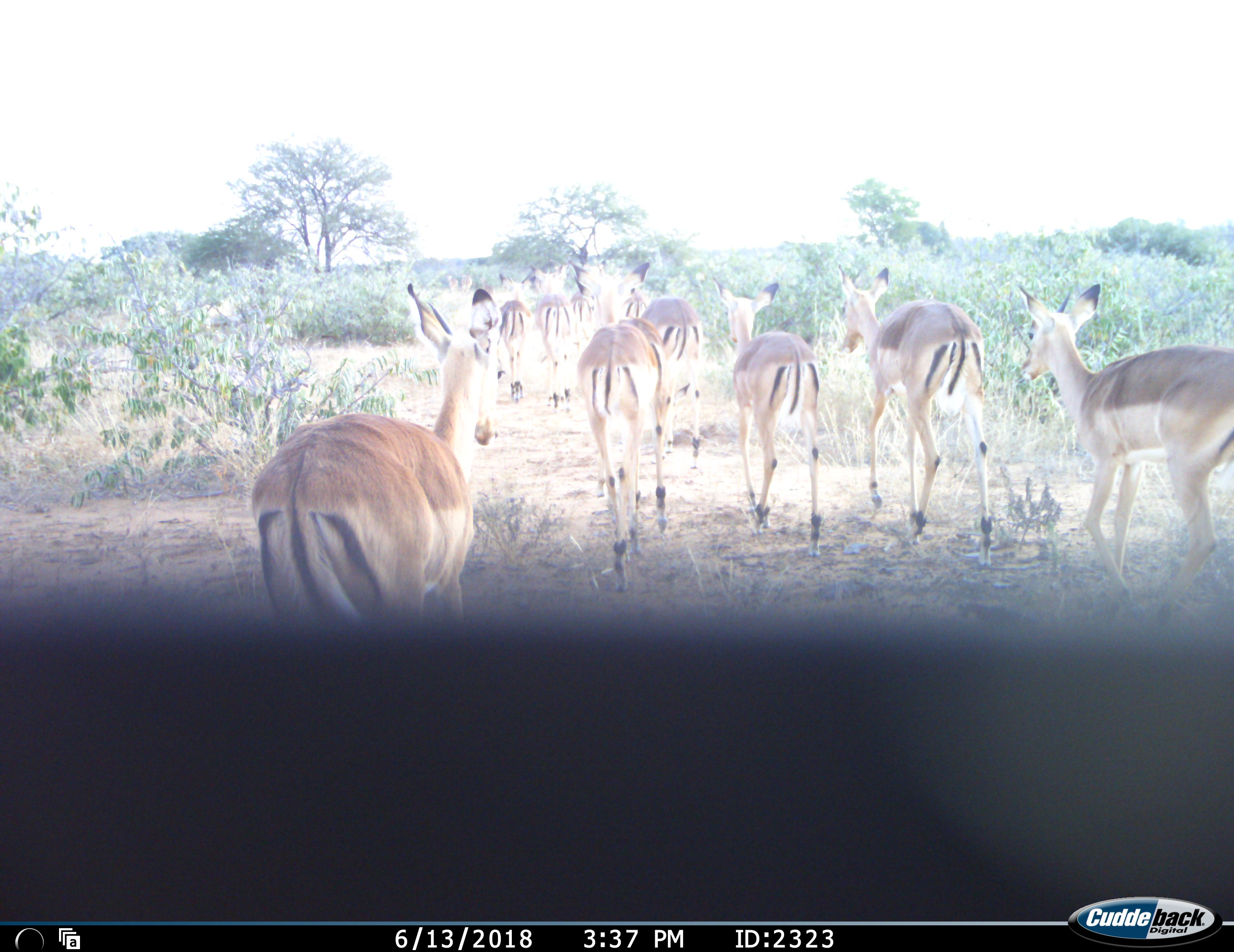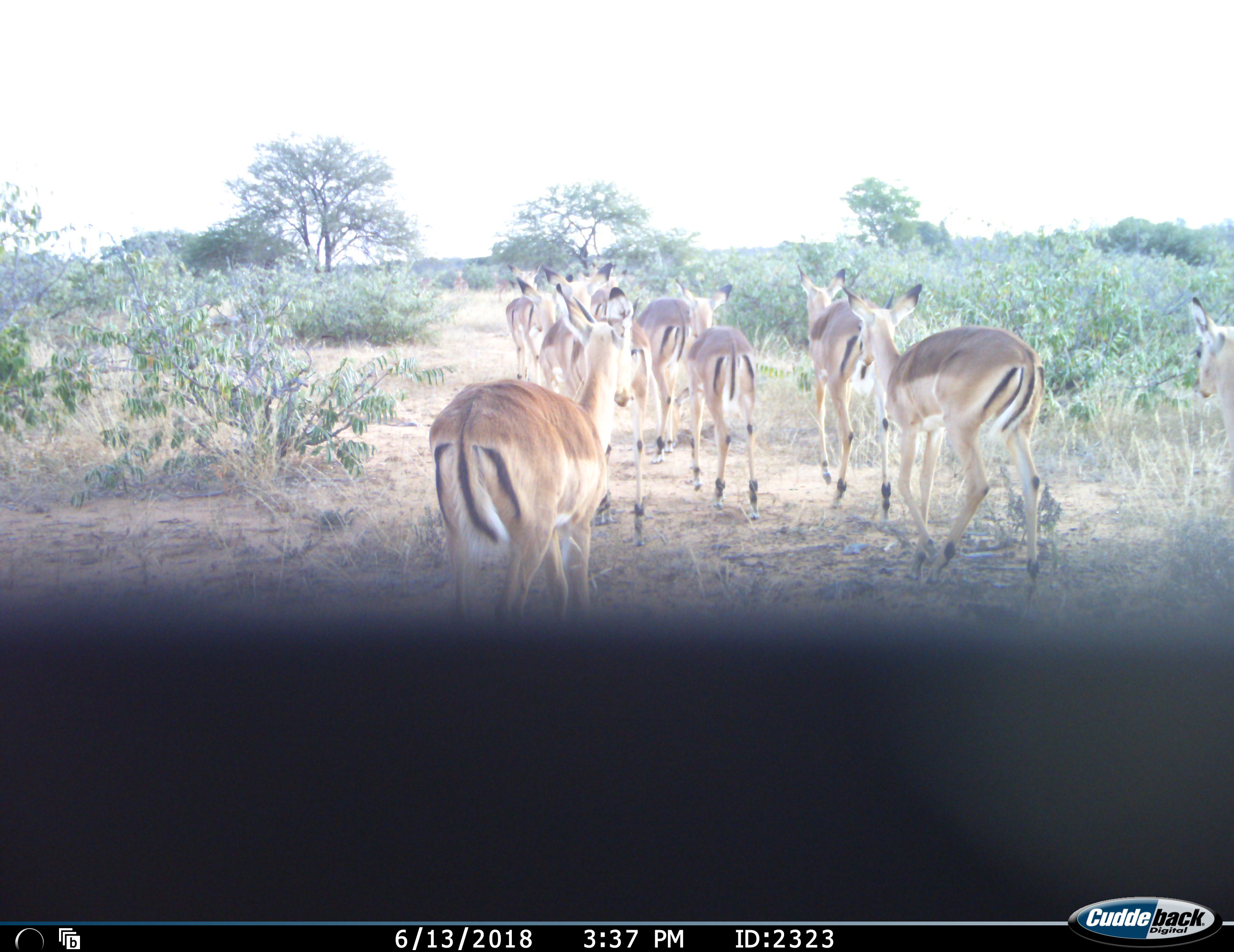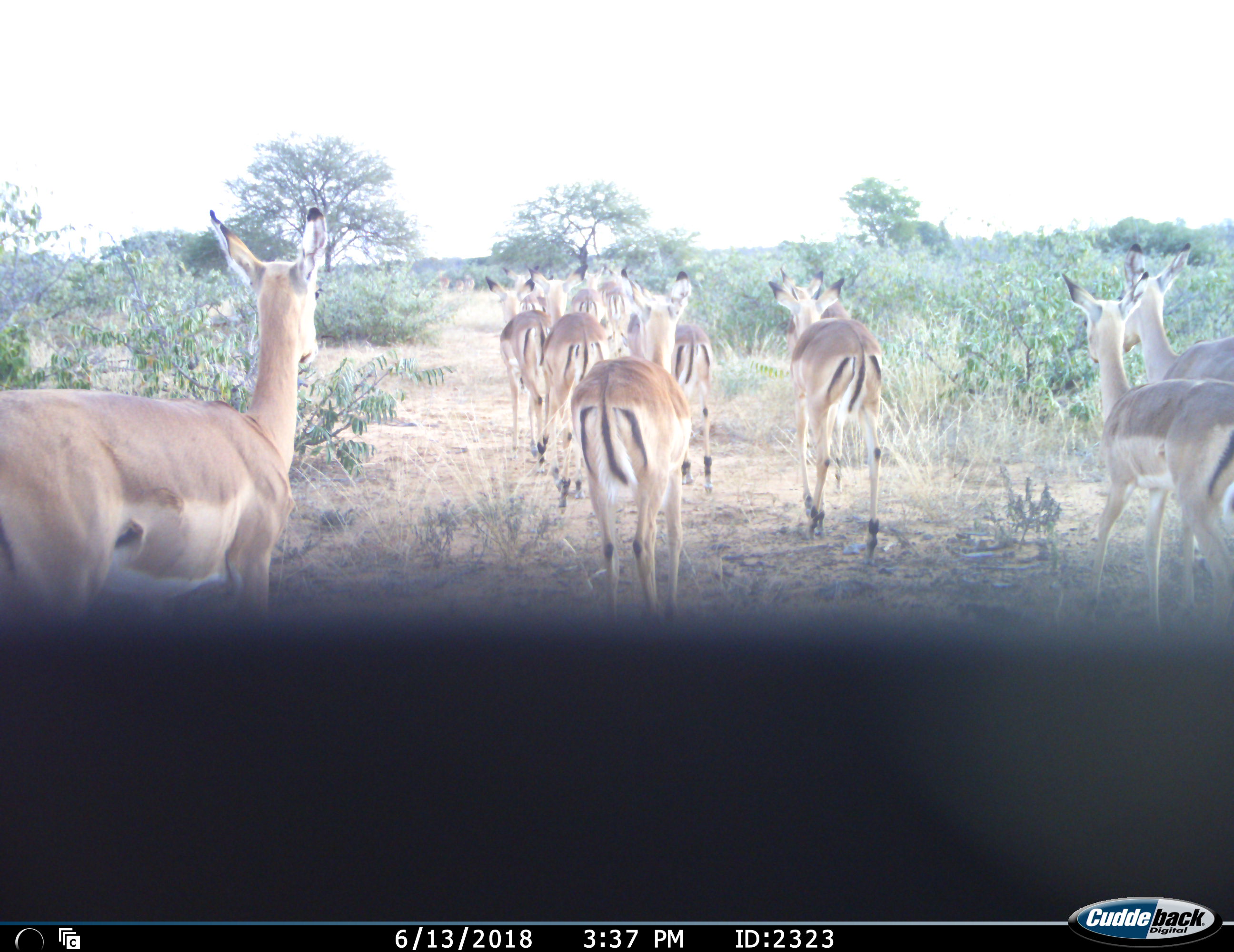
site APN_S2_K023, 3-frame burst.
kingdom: Animalia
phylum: Chordata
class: Mammalia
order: Artiodactyla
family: Bovidae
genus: Aepyceros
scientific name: Aepyceros melampus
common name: impala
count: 11-50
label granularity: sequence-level